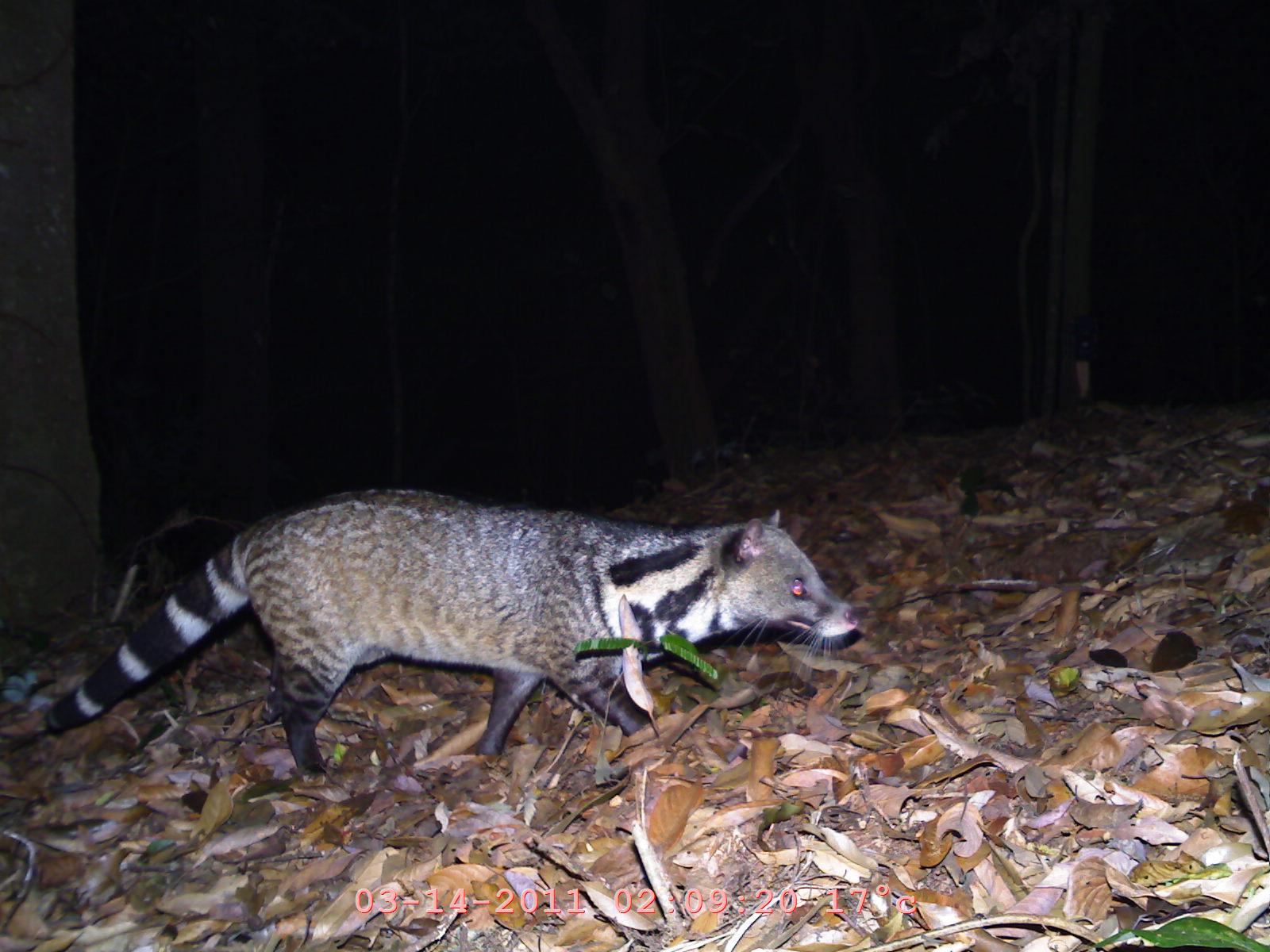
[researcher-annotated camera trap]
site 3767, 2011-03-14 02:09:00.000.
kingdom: Animalia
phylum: Chordata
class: Mammalia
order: Carnivora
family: Viverridae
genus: Viverra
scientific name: Viverra zibetha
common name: large indian civet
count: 1